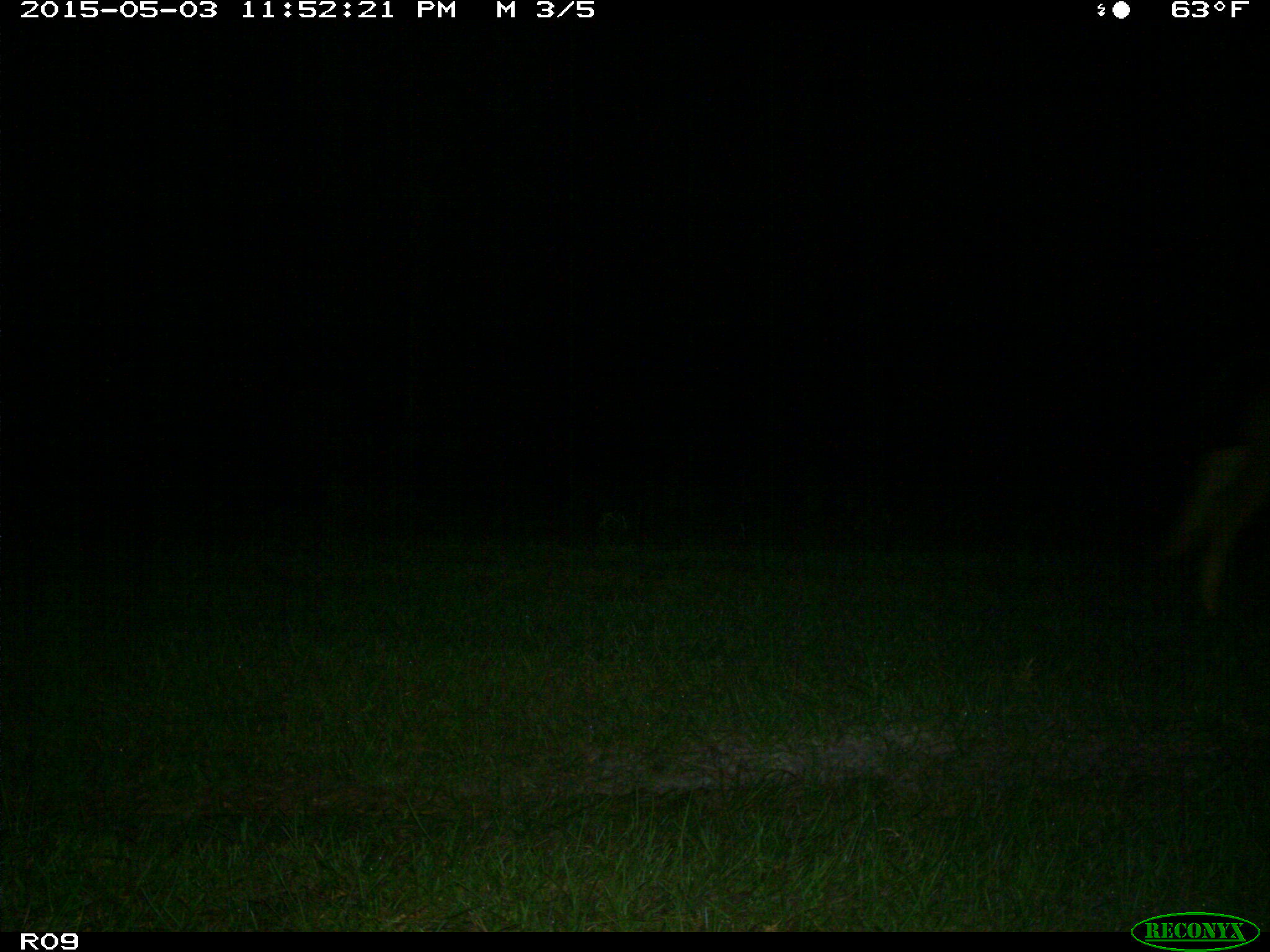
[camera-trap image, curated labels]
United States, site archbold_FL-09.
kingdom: Animalia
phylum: Chordata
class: Mammalia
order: Artiodactyla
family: Bovidae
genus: Bos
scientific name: Bos taurus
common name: domestic cow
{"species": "Bos taurus (domestic cow)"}